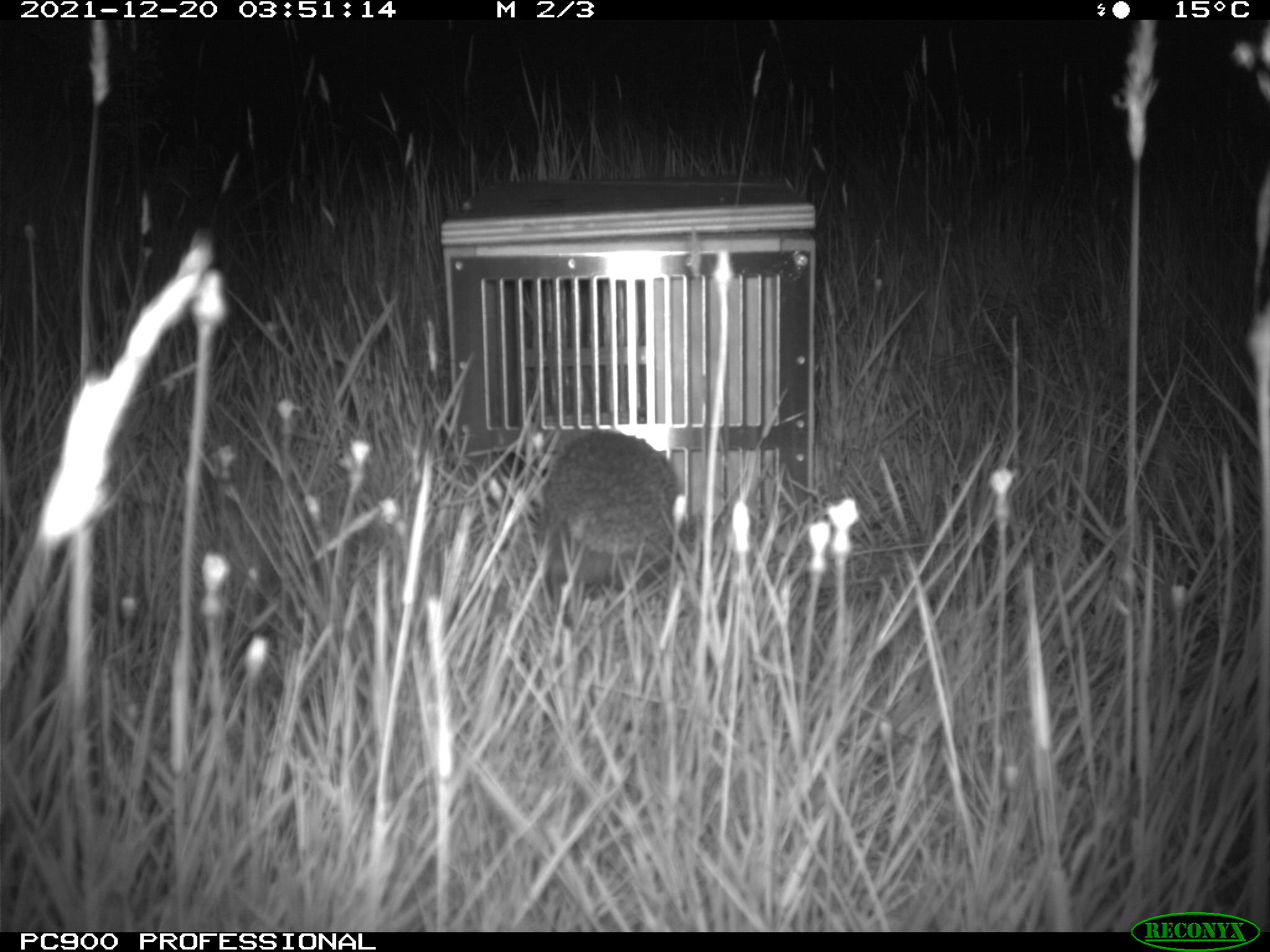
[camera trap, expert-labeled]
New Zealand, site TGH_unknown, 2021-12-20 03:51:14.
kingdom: Animalia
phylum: Chordata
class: Mammalia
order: Eulipotyphla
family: Erinaceidae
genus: Erinaceus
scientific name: Erinaceus europaeus europaeus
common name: european hedgehog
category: hedgehog